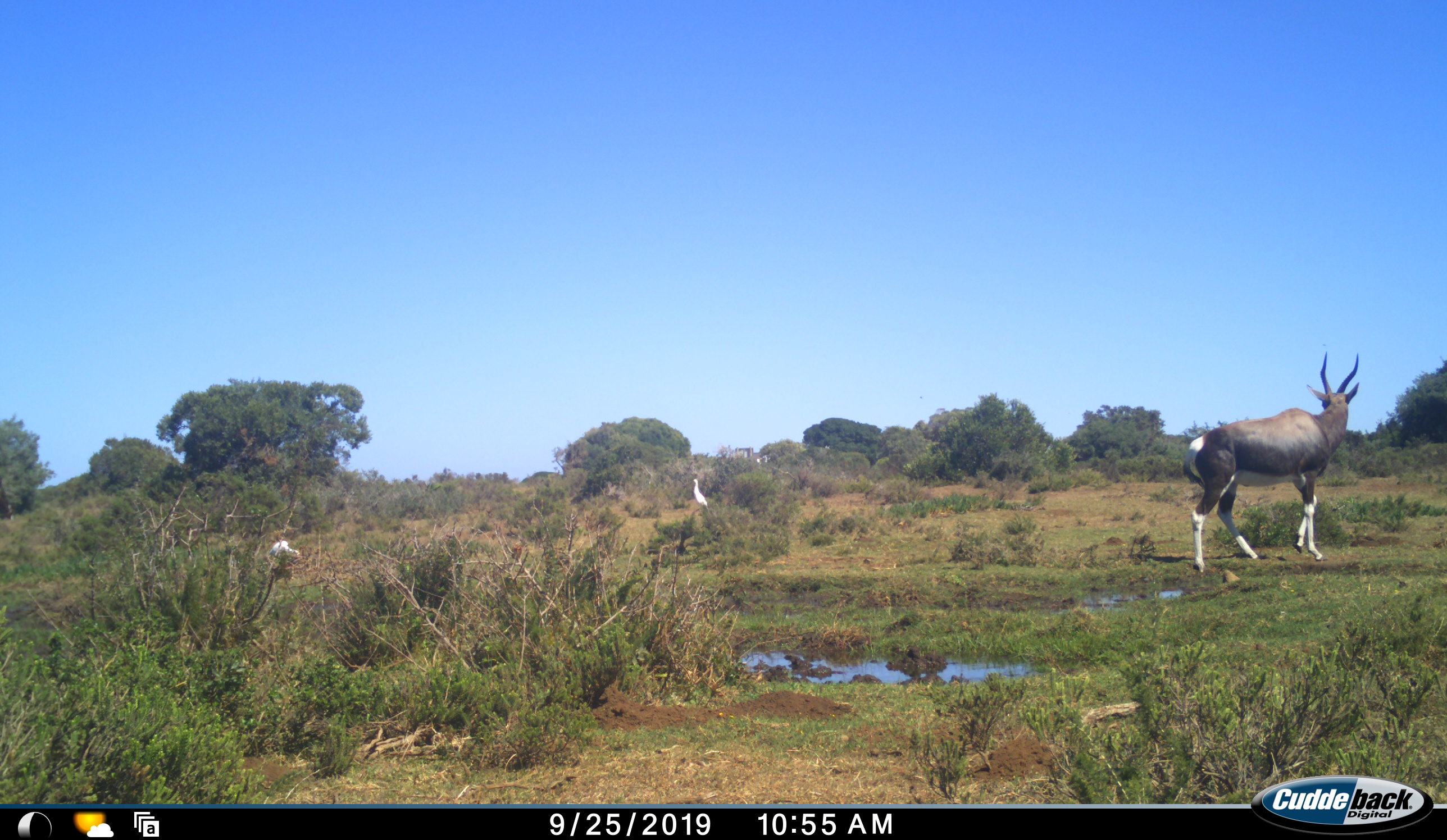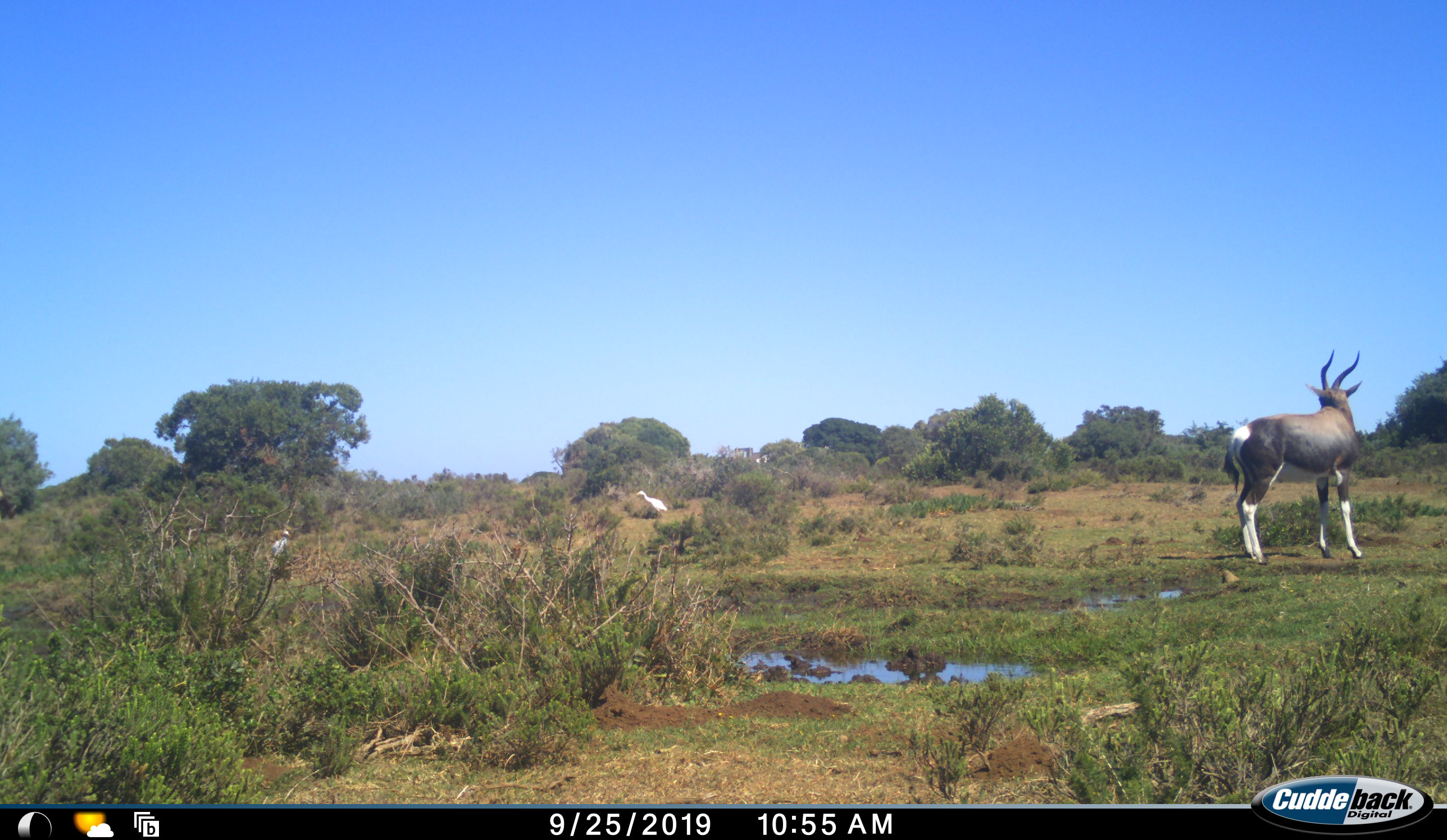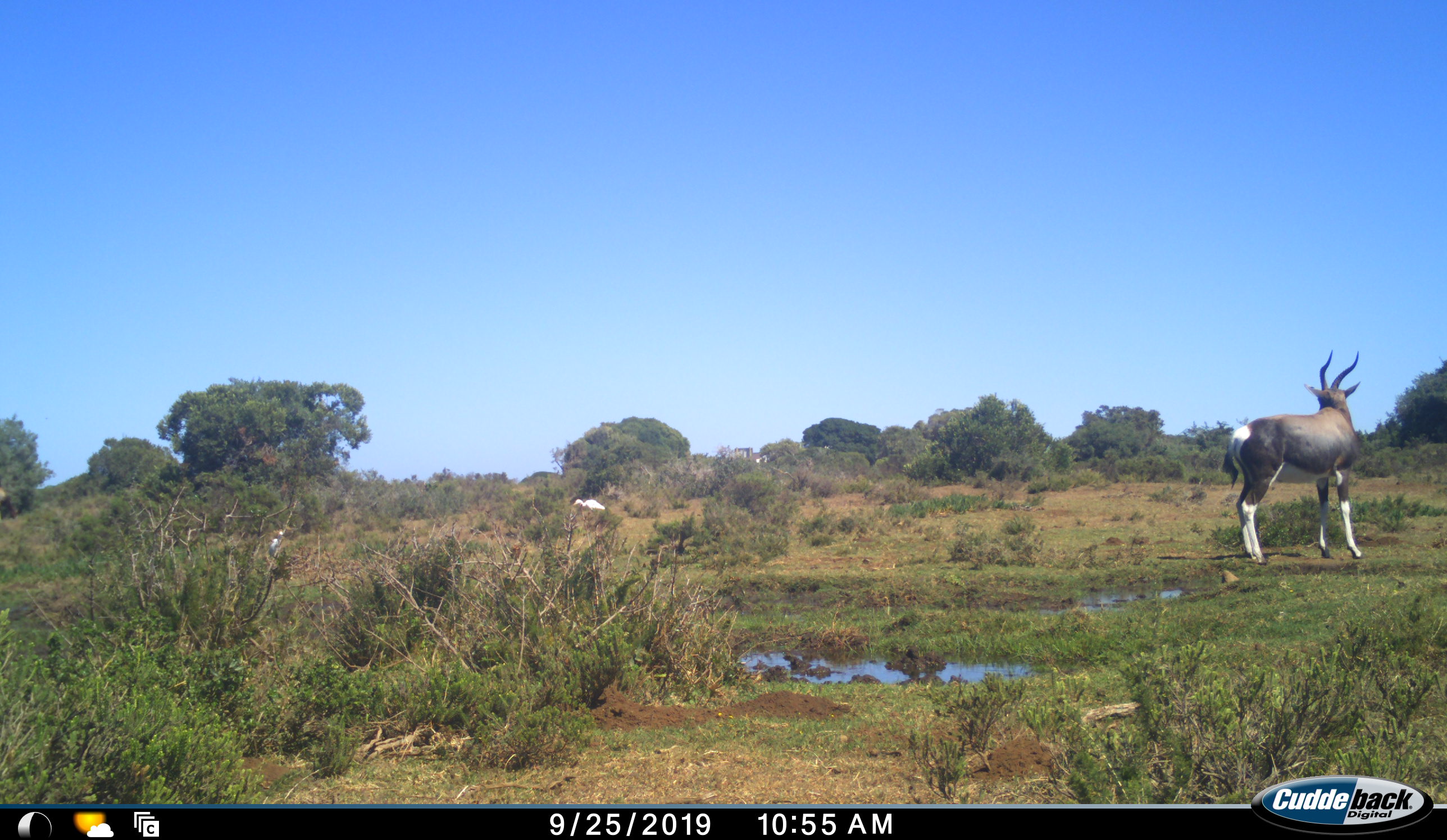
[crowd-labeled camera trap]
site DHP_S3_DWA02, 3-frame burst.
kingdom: Animalia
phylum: Chordata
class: Aves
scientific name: Aves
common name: bird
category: birdother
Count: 2.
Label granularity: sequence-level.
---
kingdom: Animalia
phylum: Chordata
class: Mammalia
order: Artiodactyla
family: Bovidae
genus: Damaliscus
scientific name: Damaliscus pygargus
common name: bontebok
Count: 1.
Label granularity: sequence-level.